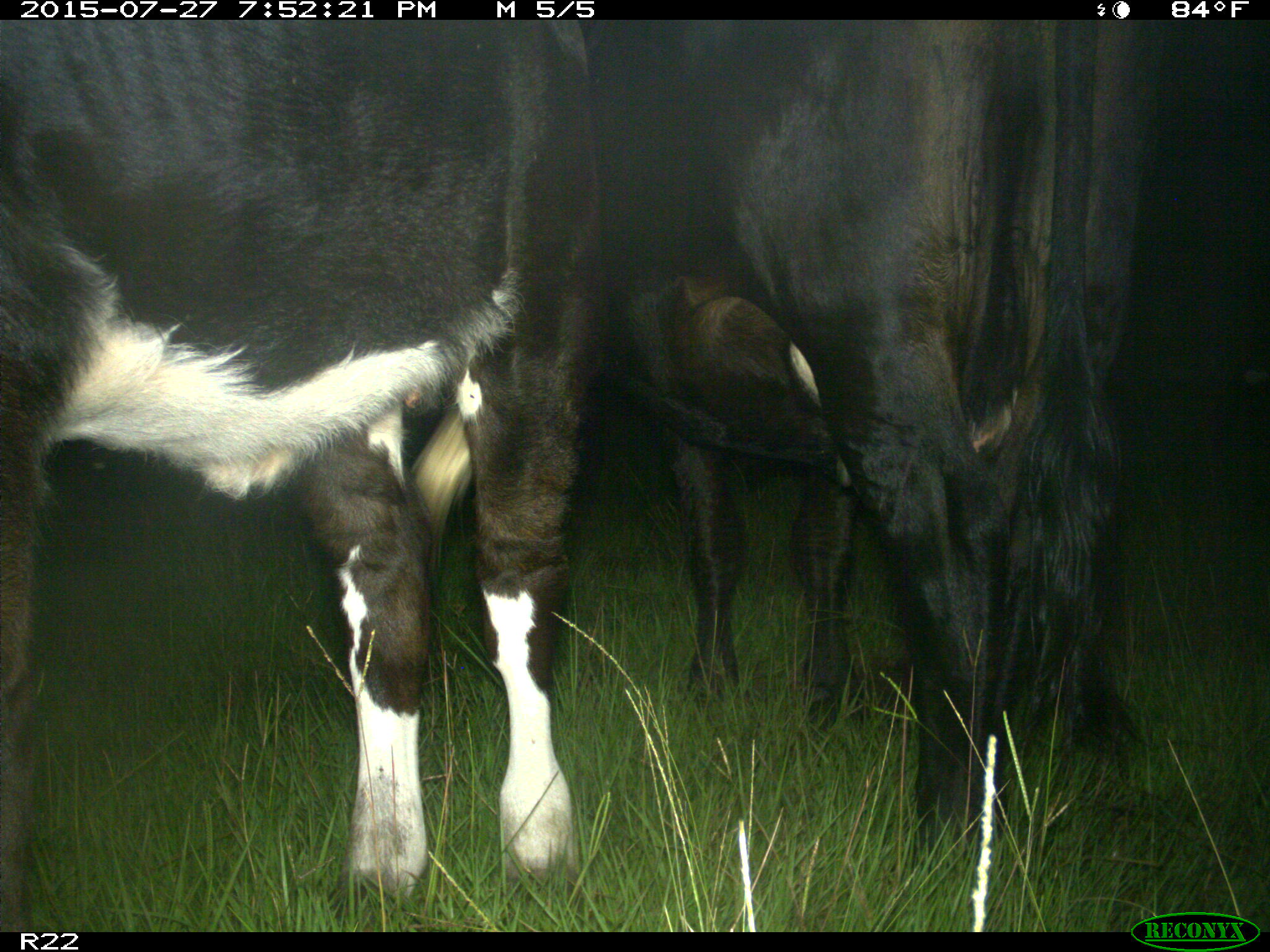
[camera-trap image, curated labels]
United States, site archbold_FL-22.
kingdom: Animalia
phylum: Chordata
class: Mammalia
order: Artiodactyla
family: Bovidae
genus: Bos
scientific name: Bos taurus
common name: domestic cow